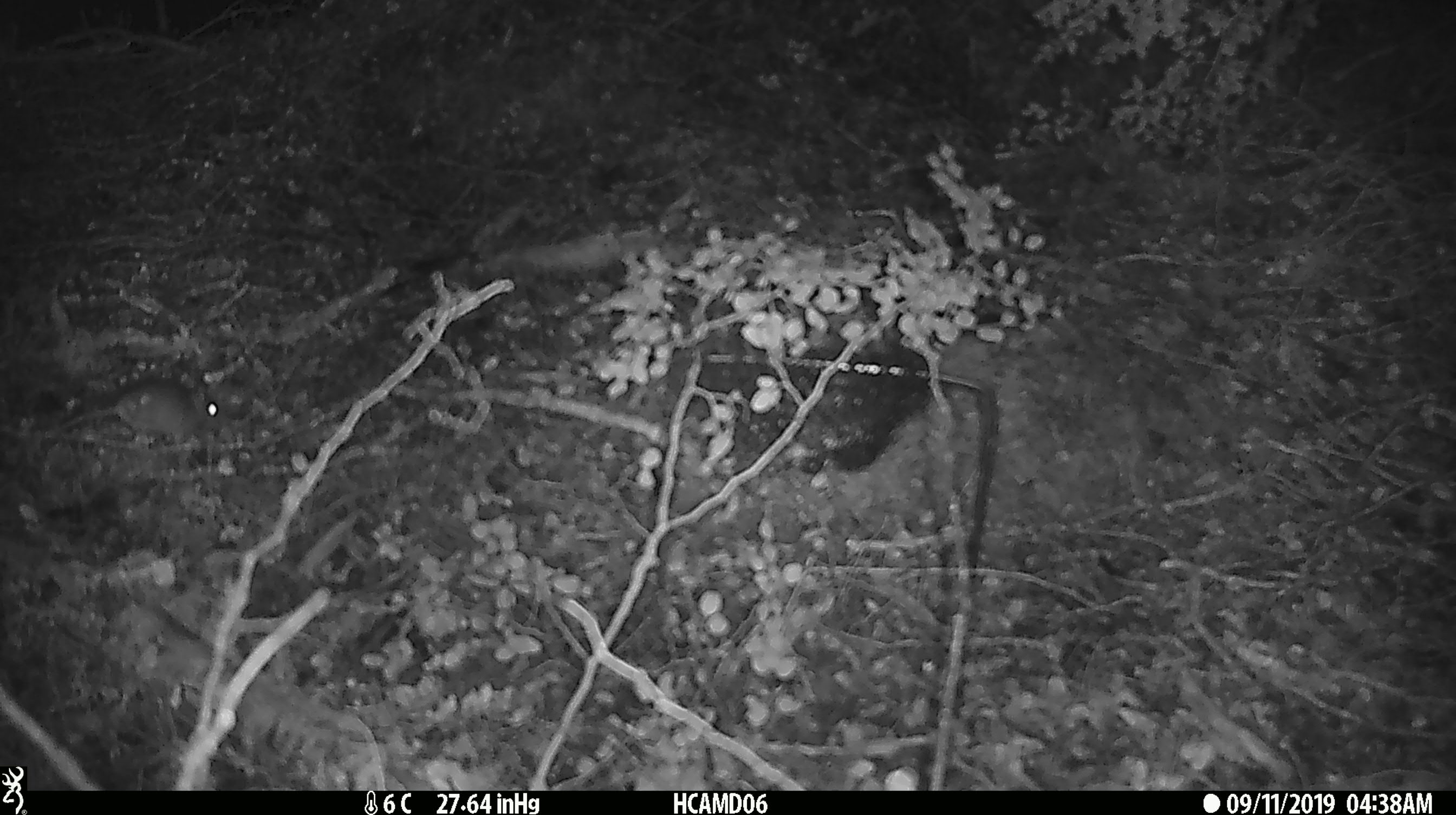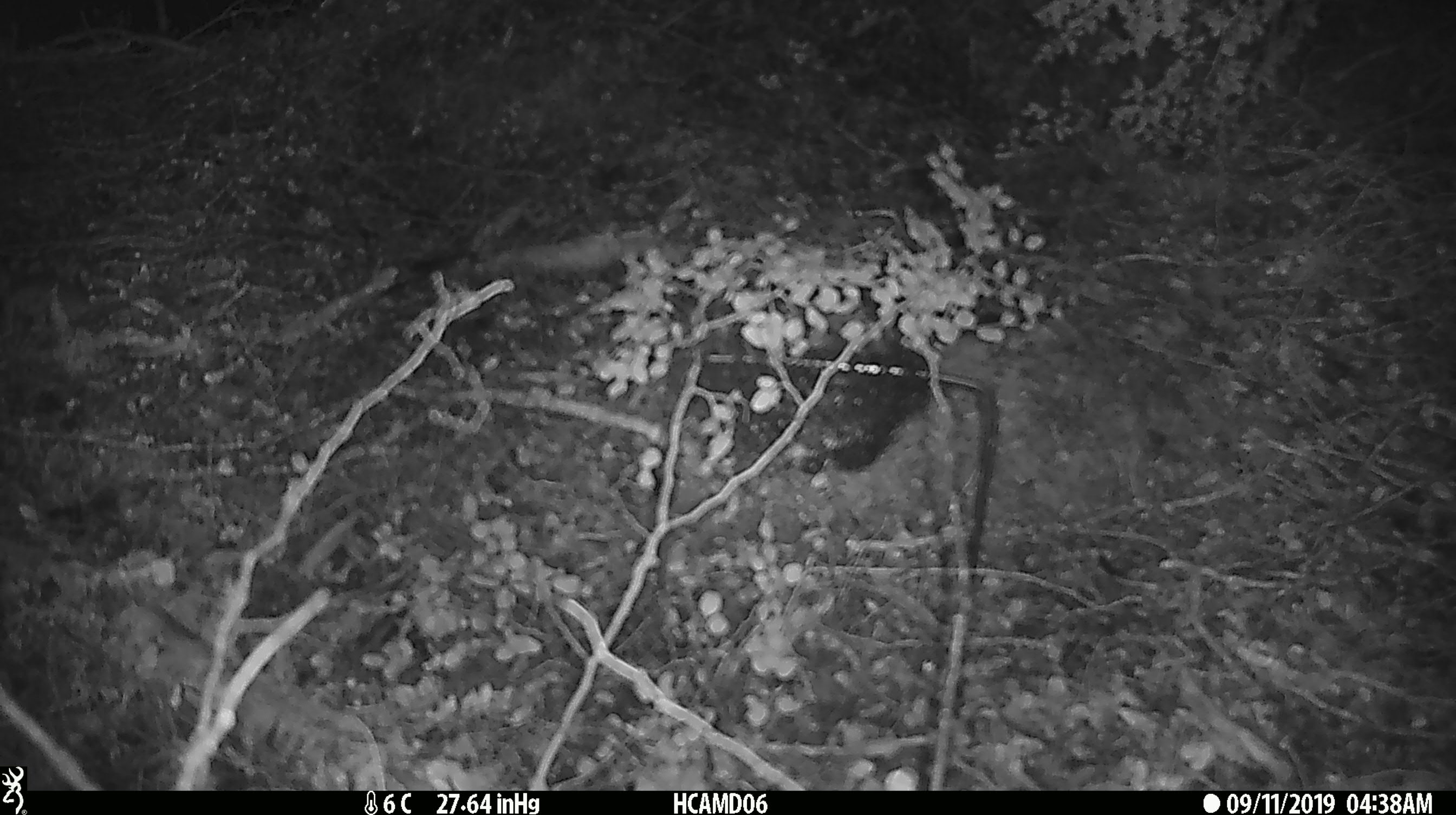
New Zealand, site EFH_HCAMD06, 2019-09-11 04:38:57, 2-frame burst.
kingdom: Animalia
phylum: Chordata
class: Mammalia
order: Rodentia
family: Muridae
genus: Mus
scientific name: Mus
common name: mouse